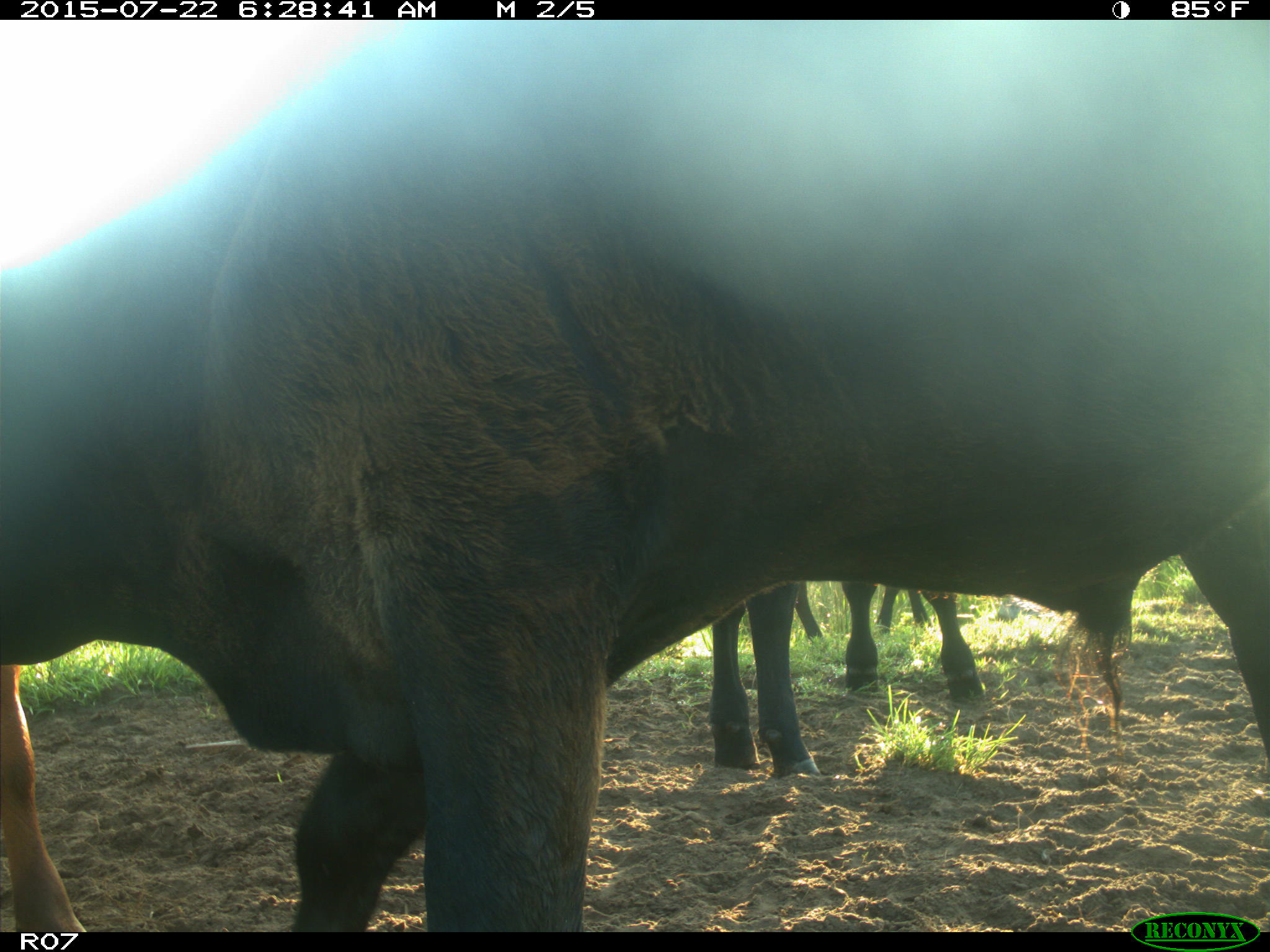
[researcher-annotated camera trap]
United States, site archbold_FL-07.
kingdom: Animalia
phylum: Chordata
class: Mammalia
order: Carnivora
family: Procyonidae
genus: Procyon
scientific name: Procyon lotor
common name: common raccoon